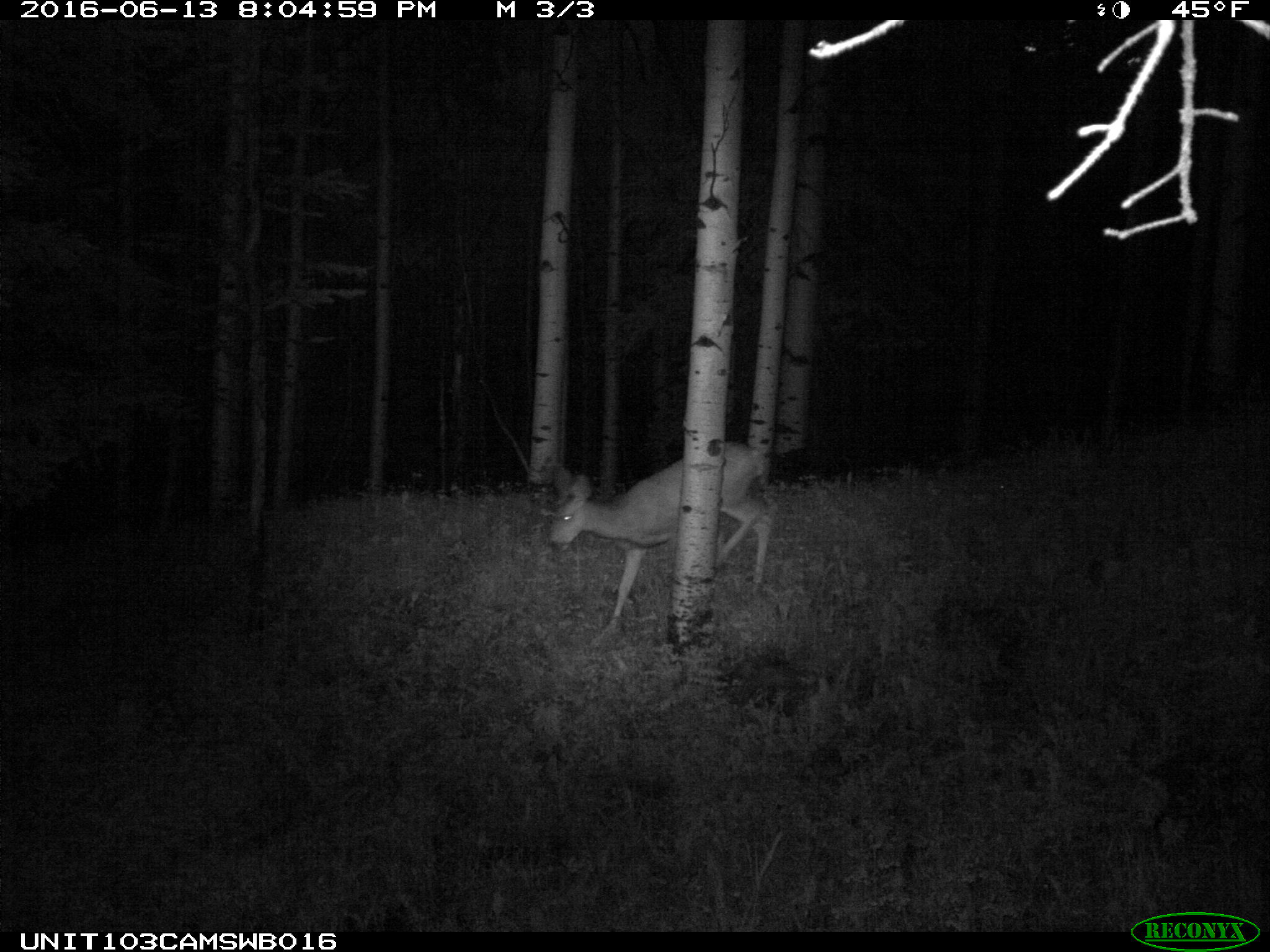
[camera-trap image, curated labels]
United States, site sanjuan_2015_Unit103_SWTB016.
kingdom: Animalia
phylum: Chordata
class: Mammalia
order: Artiodactyla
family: Cervidae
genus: Odocoileus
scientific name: Odocoileus hemionus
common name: mule deer